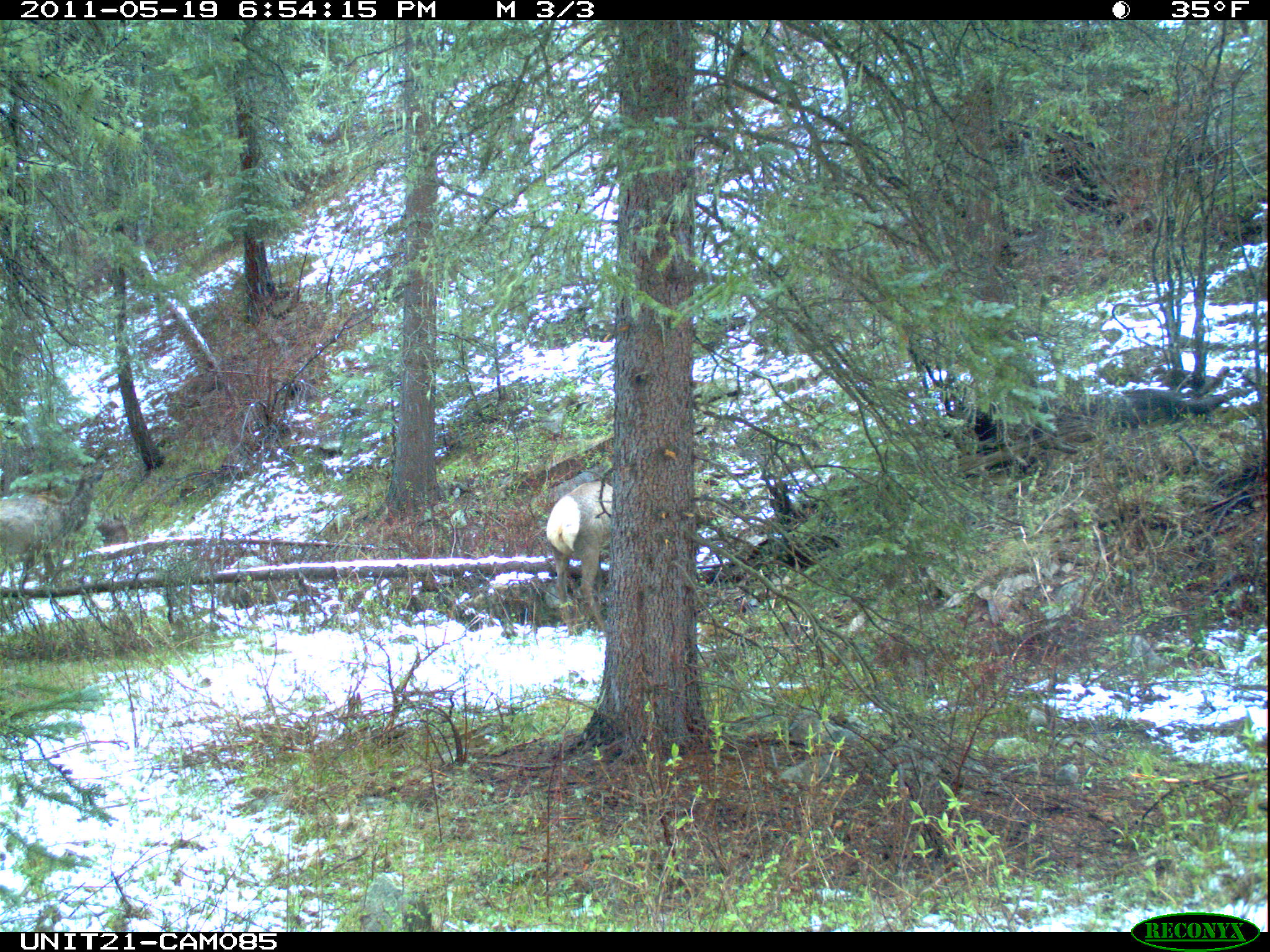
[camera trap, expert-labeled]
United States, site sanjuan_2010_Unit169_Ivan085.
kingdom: Animalia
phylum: Chordata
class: Mammalia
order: Artiodactyla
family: Cervidae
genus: Cervus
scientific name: Cervus elaphus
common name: red deer